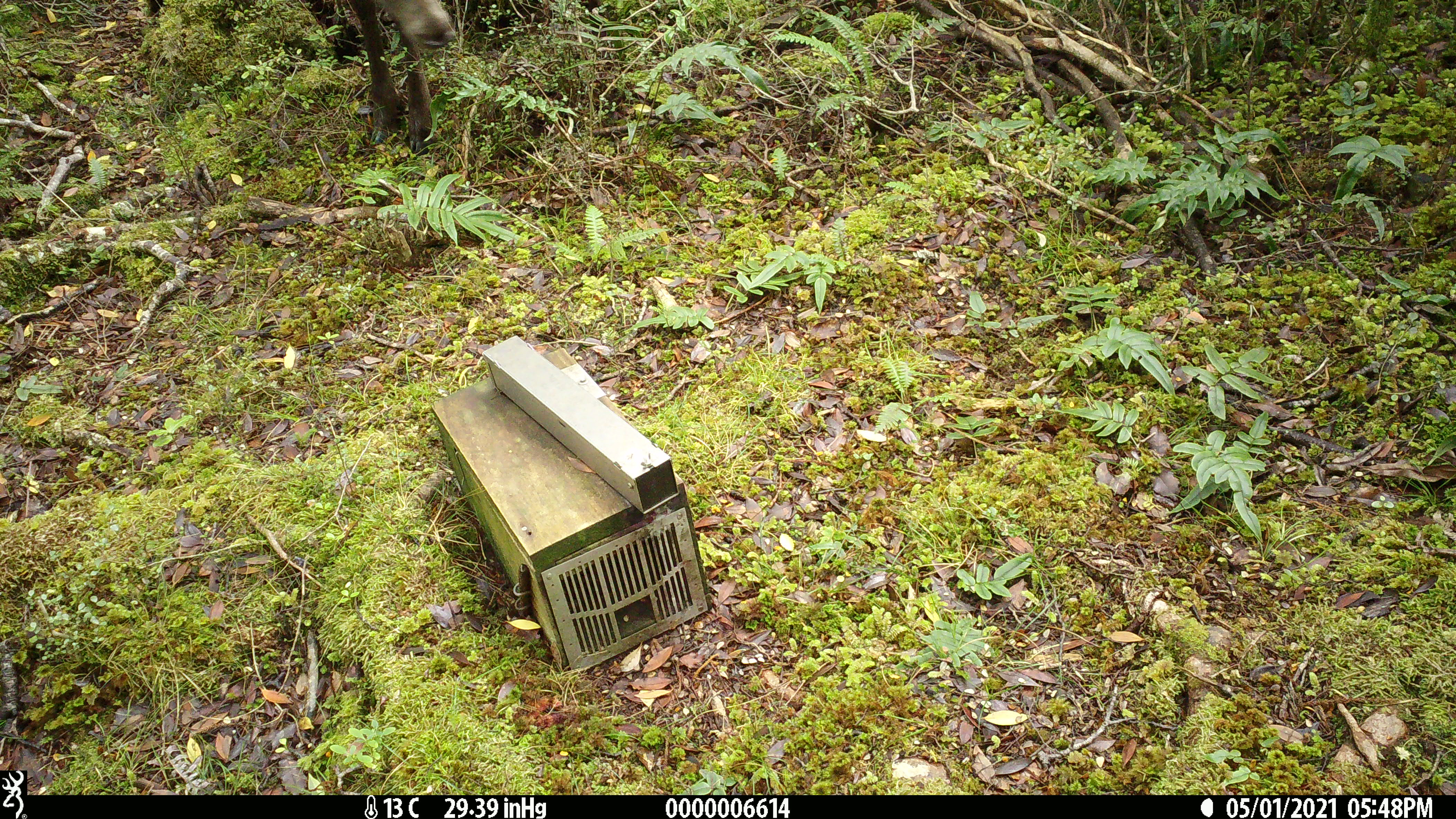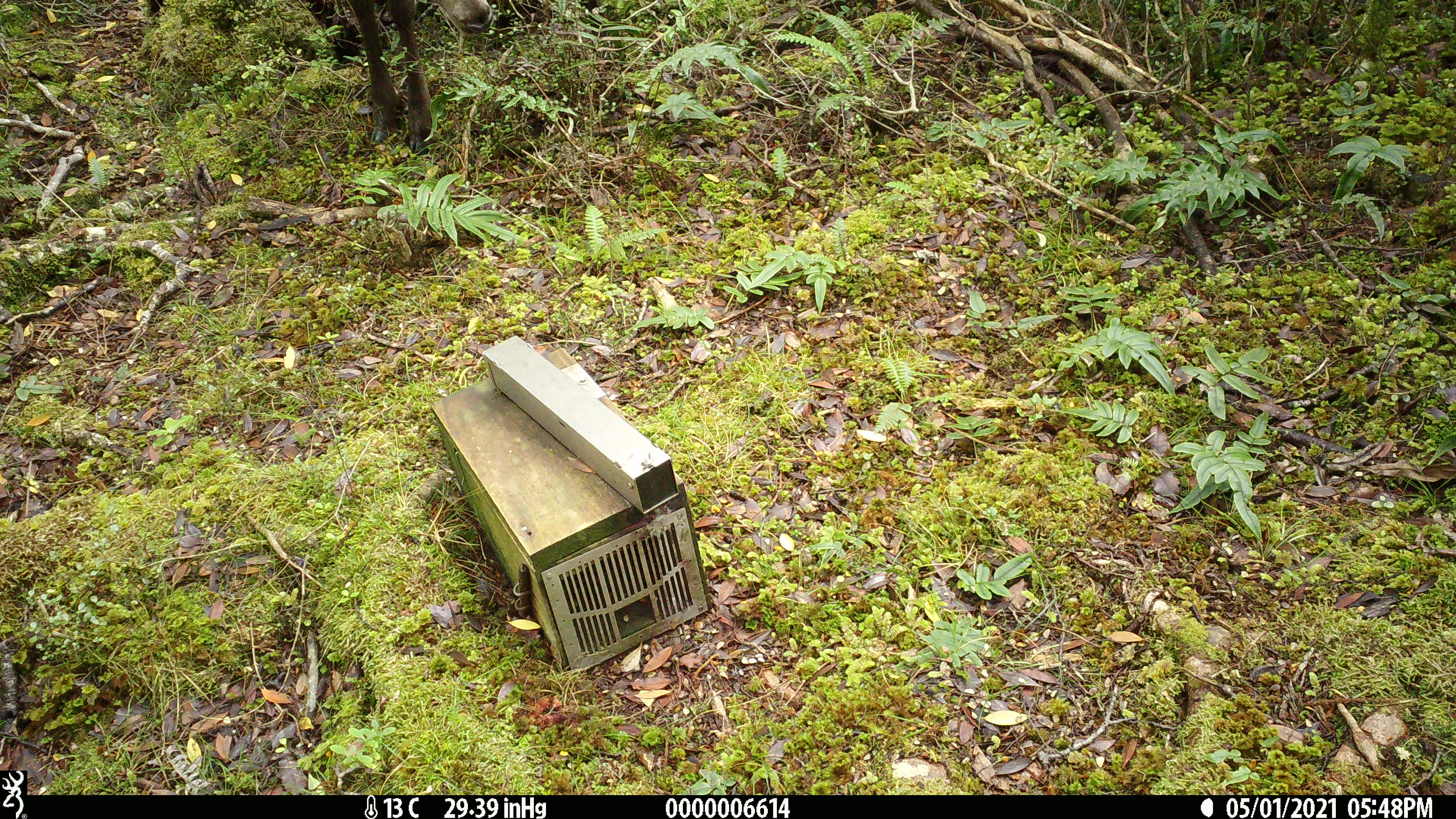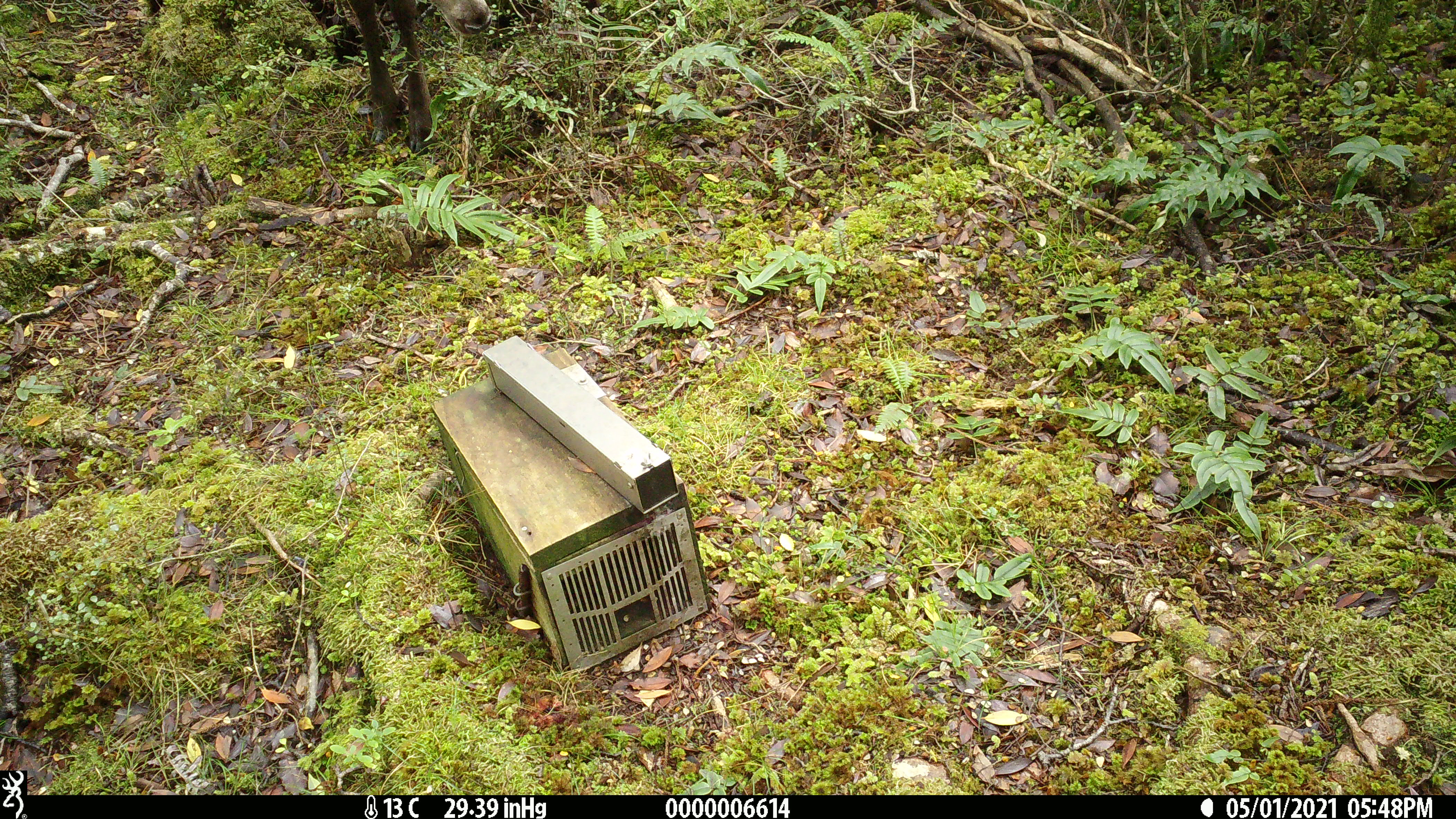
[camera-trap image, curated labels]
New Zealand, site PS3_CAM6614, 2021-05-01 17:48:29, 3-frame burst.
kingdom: Animalia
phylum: Chordata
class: Mammalia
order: Artiodactyla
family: Cervidae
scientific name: Cervidae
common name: deer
Deer (Cervidae).